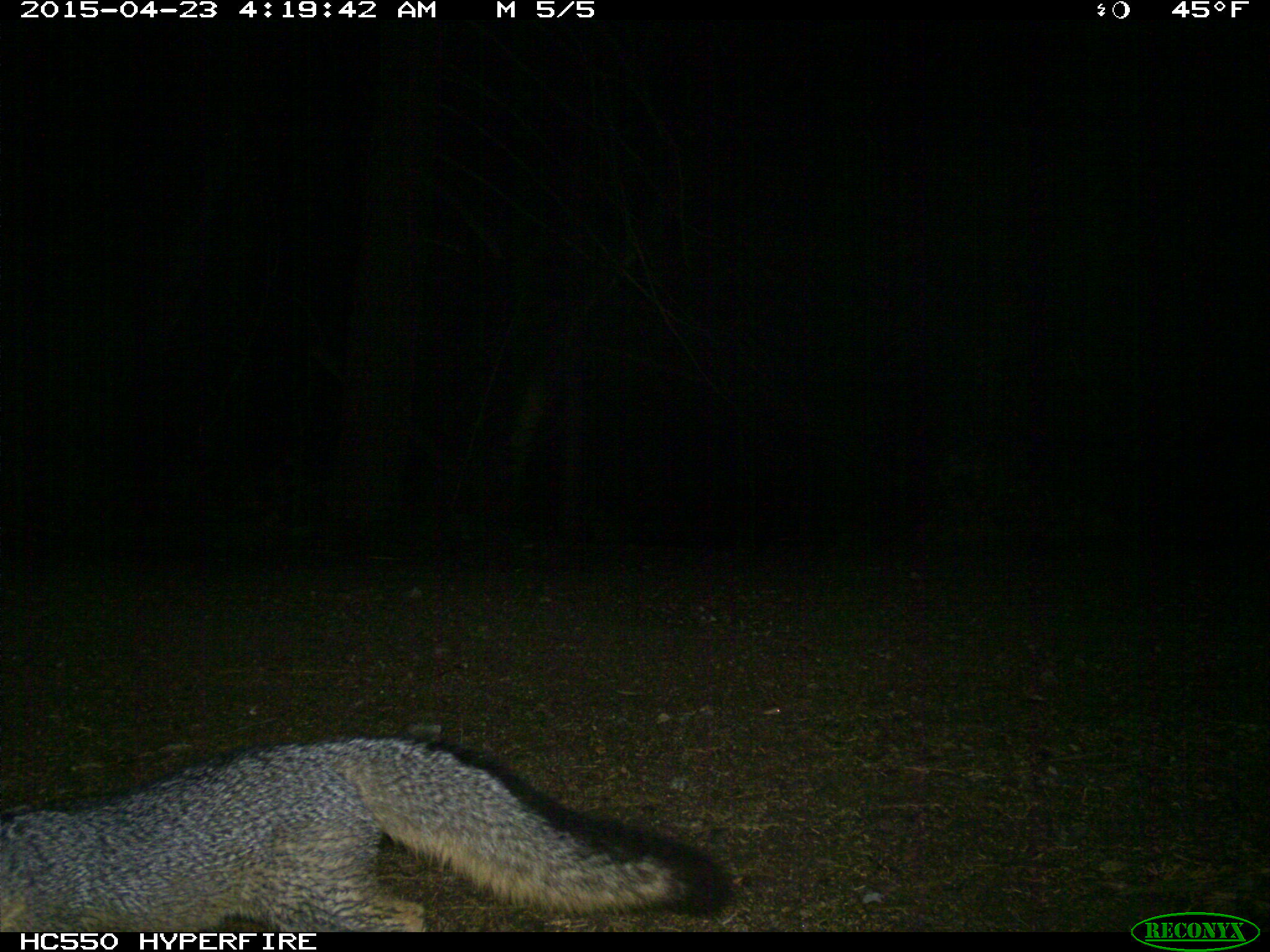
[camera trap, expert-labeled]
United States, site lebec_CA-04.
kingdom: Animalia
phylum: Chordata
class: Mammalia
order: Carnivora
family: Canidae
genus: Urocyon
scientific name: Urocyon cinereoargenteus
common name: gray fox